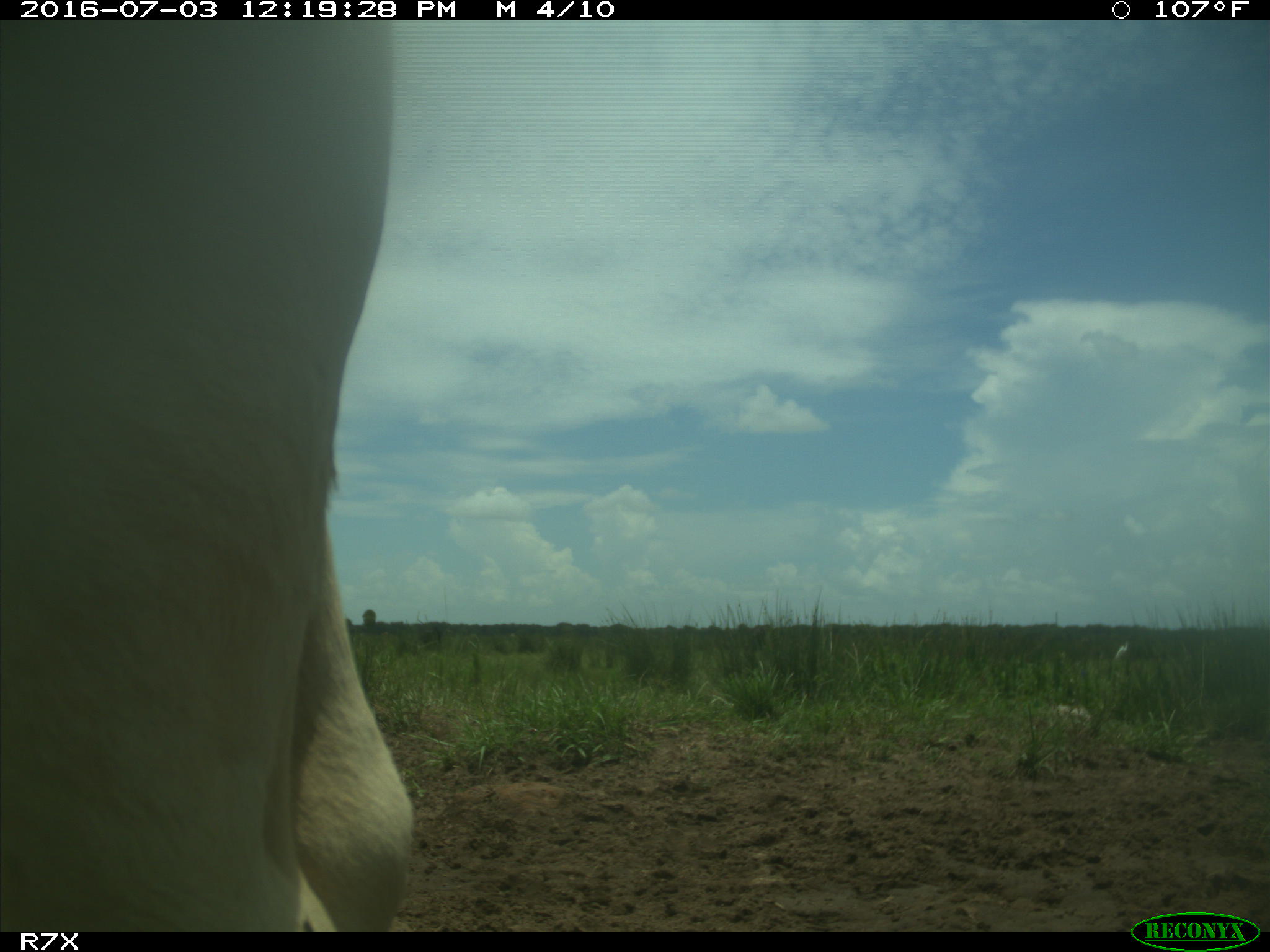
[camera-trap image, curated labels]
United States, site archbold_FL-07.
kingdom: Animalia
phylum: Chordata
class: Mammalia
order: Artiodactyla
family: Bovidae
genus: Bos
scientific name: Bos taurus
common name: domestic cow